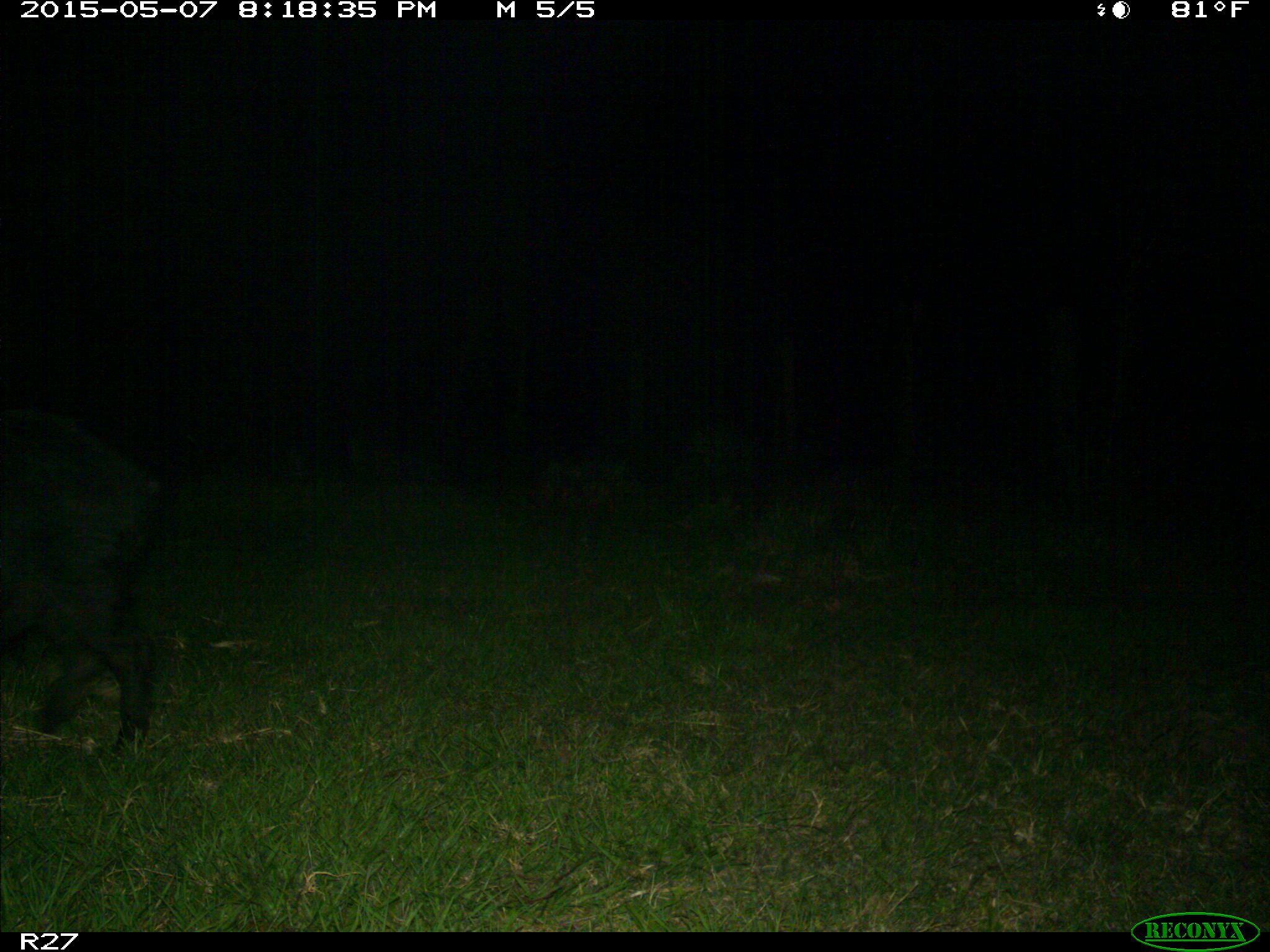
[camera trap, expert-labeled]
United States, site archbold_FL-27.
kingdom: Animalia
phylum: Chordata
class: Mammalia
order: Artiodactyla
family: Suidae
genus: Sus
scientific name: Sus scrofa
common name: wild boar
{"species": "Sus scrofa (wild boar)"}